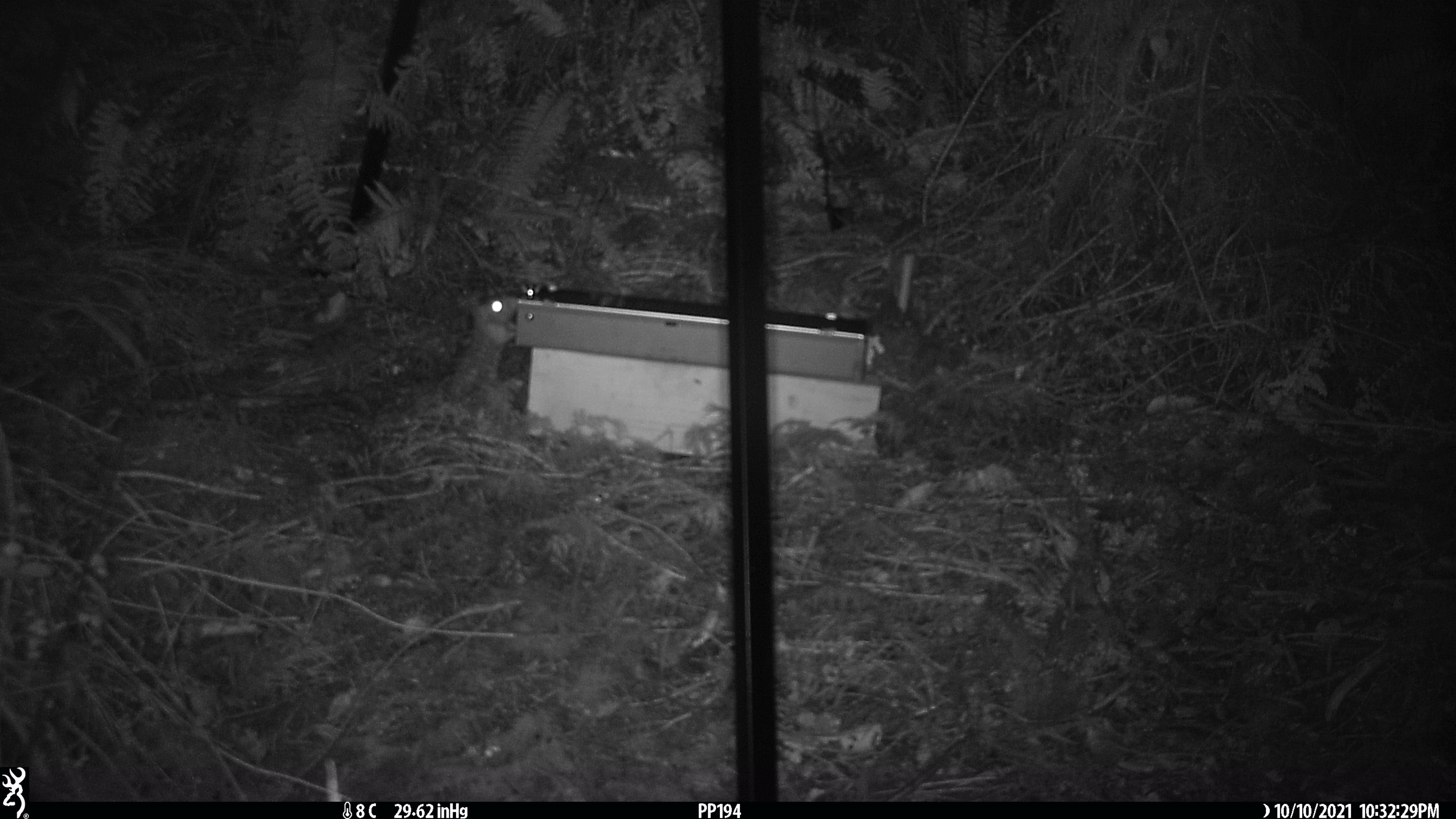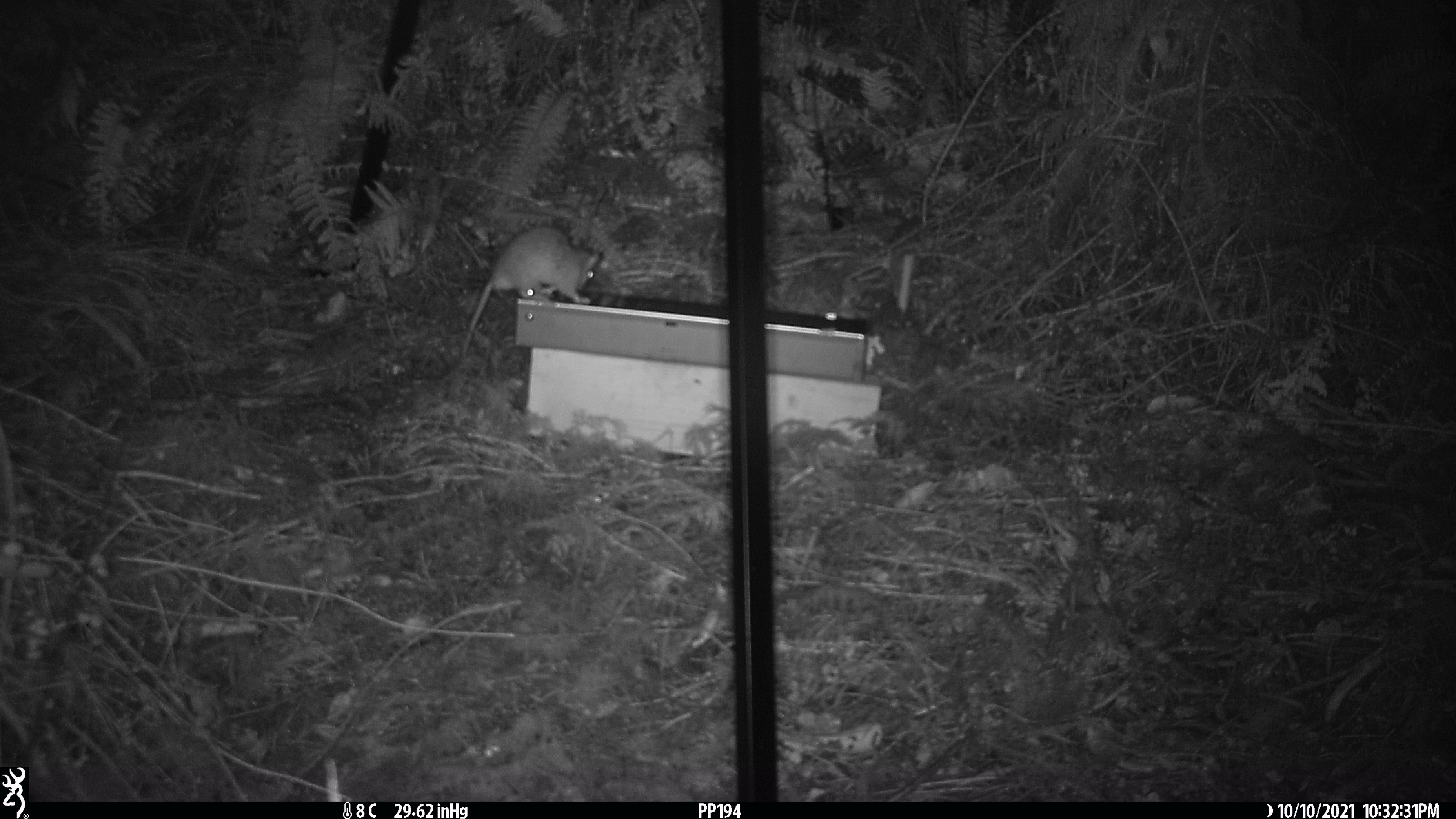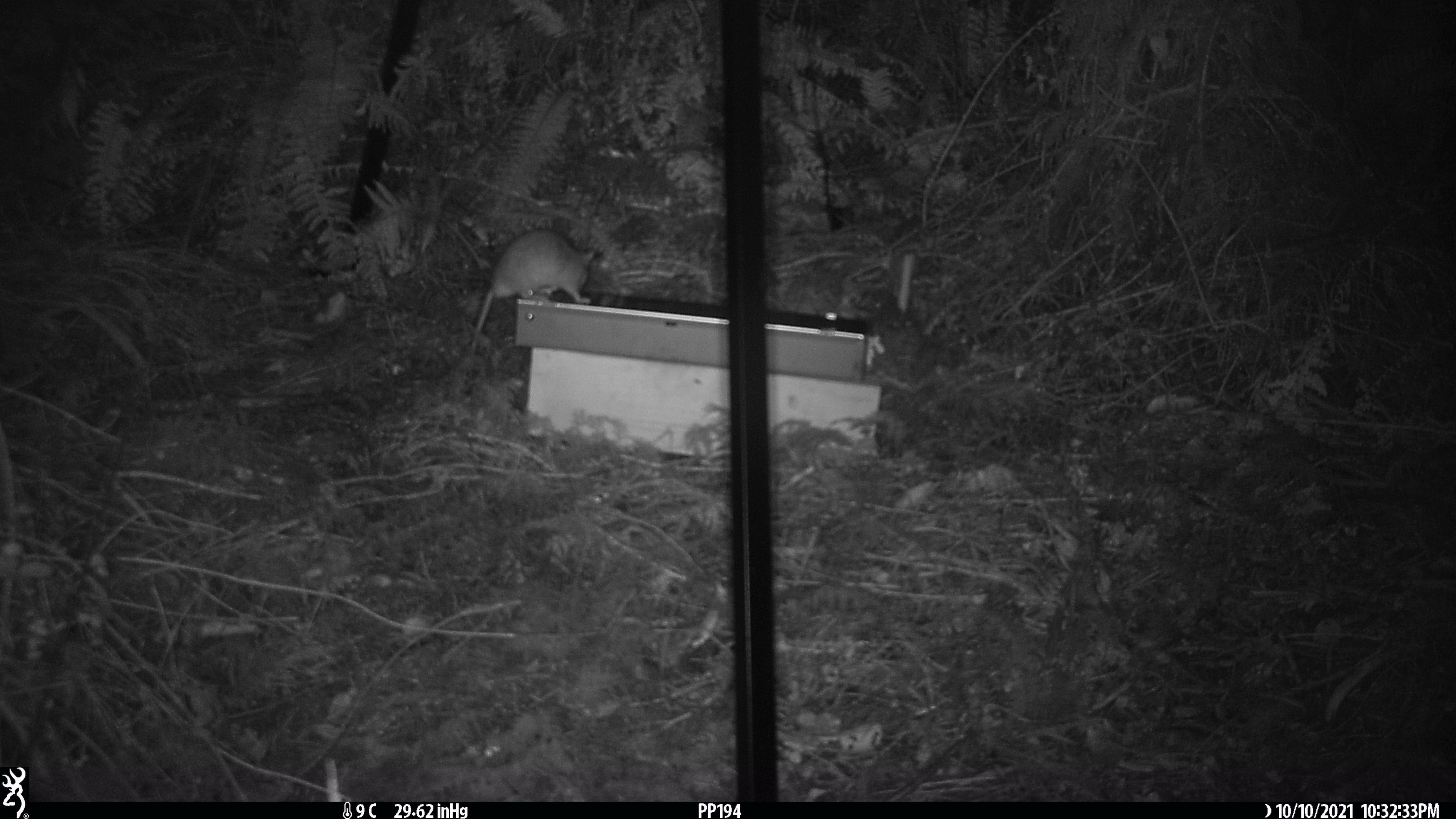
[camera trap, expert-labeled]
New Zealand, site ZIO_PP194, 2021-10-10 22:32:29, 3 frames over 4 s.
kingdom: Animalia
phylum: Chordata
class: Mammalia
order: Rodentia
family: Muridae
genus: Rattus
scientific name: Rattus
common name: rat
Rat (Rattus).